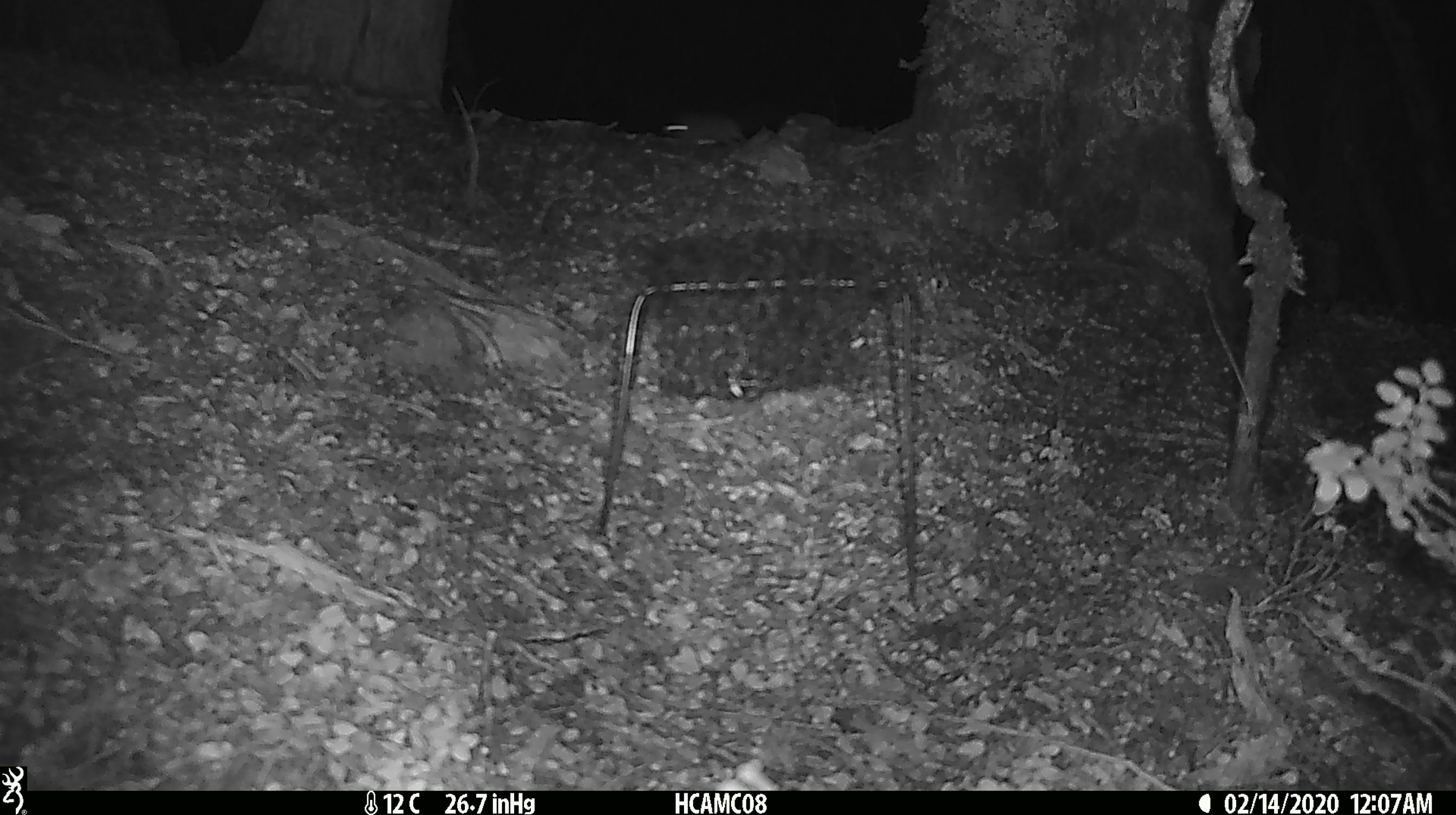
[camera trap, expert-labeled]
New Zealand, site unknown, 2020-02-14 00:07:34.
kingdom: Animalia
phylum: Chordata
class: Mammalia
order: Rodentia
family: Muridae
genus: Mus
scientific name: Mus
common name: mouse